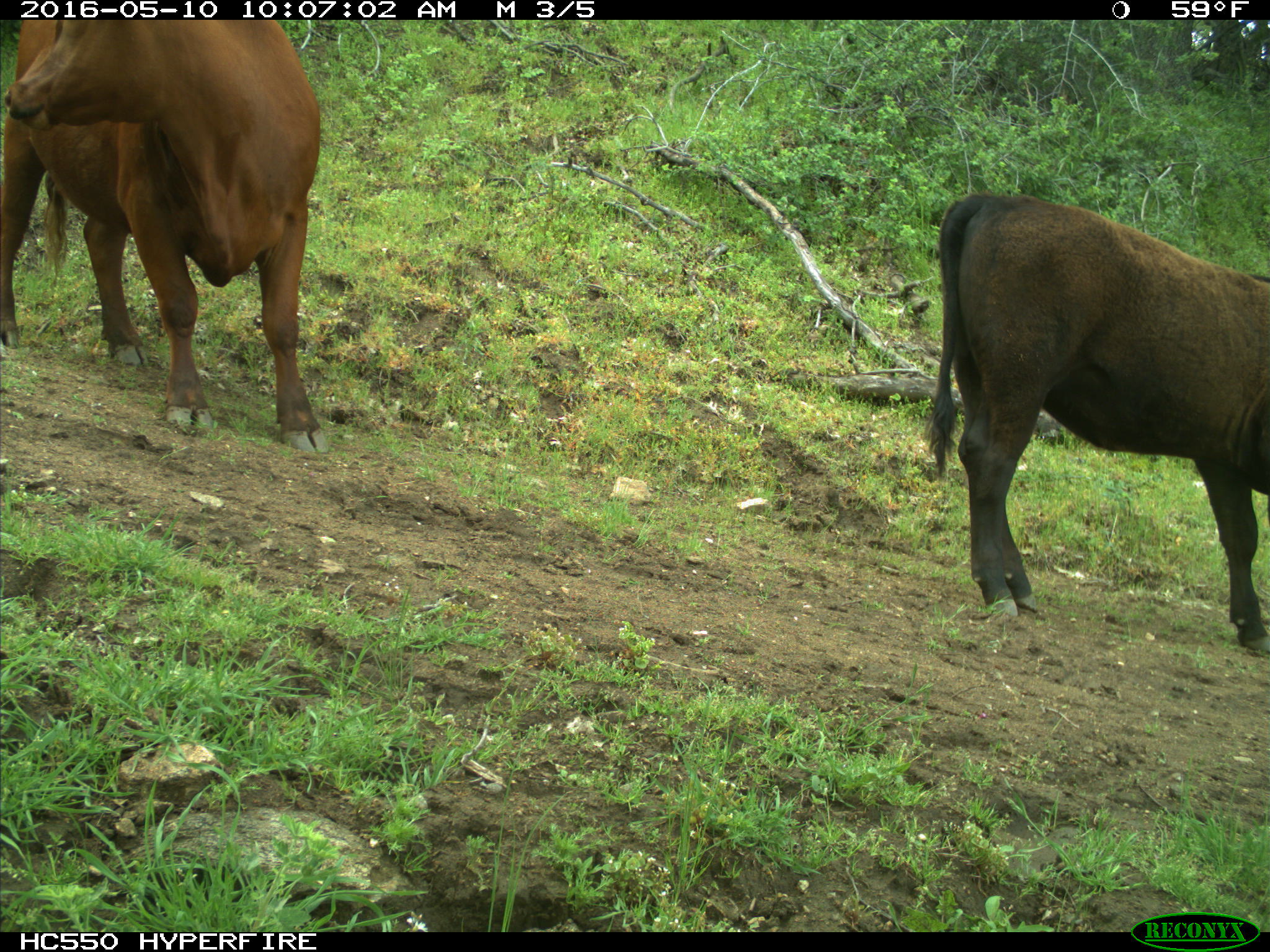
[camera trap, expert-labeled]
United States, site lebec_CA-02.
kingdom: Animalia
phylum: Chordata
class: Mammalia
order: Artiodactyla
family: Bovidae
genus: Bos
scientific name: Bos taurus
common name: domestic cow